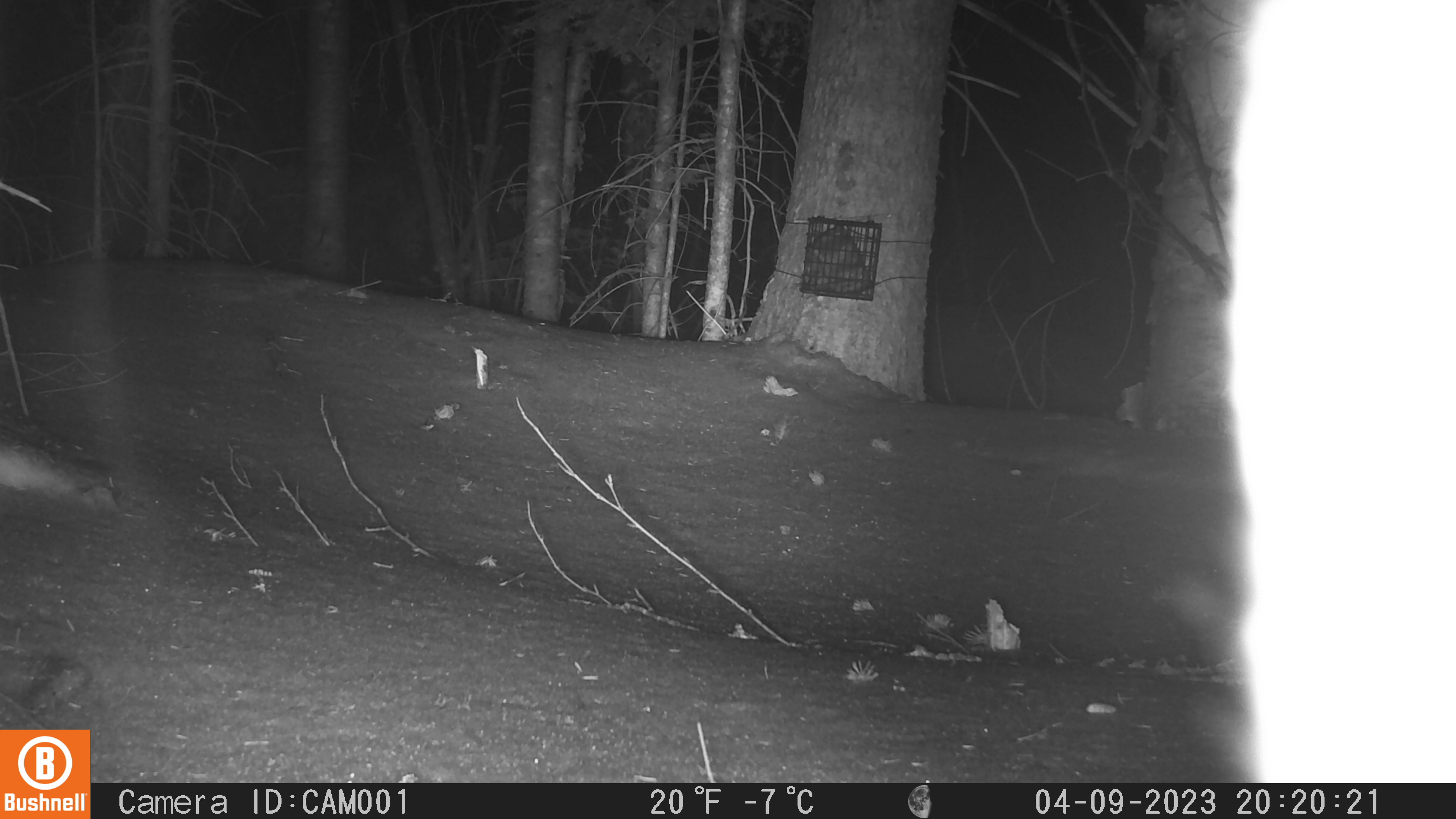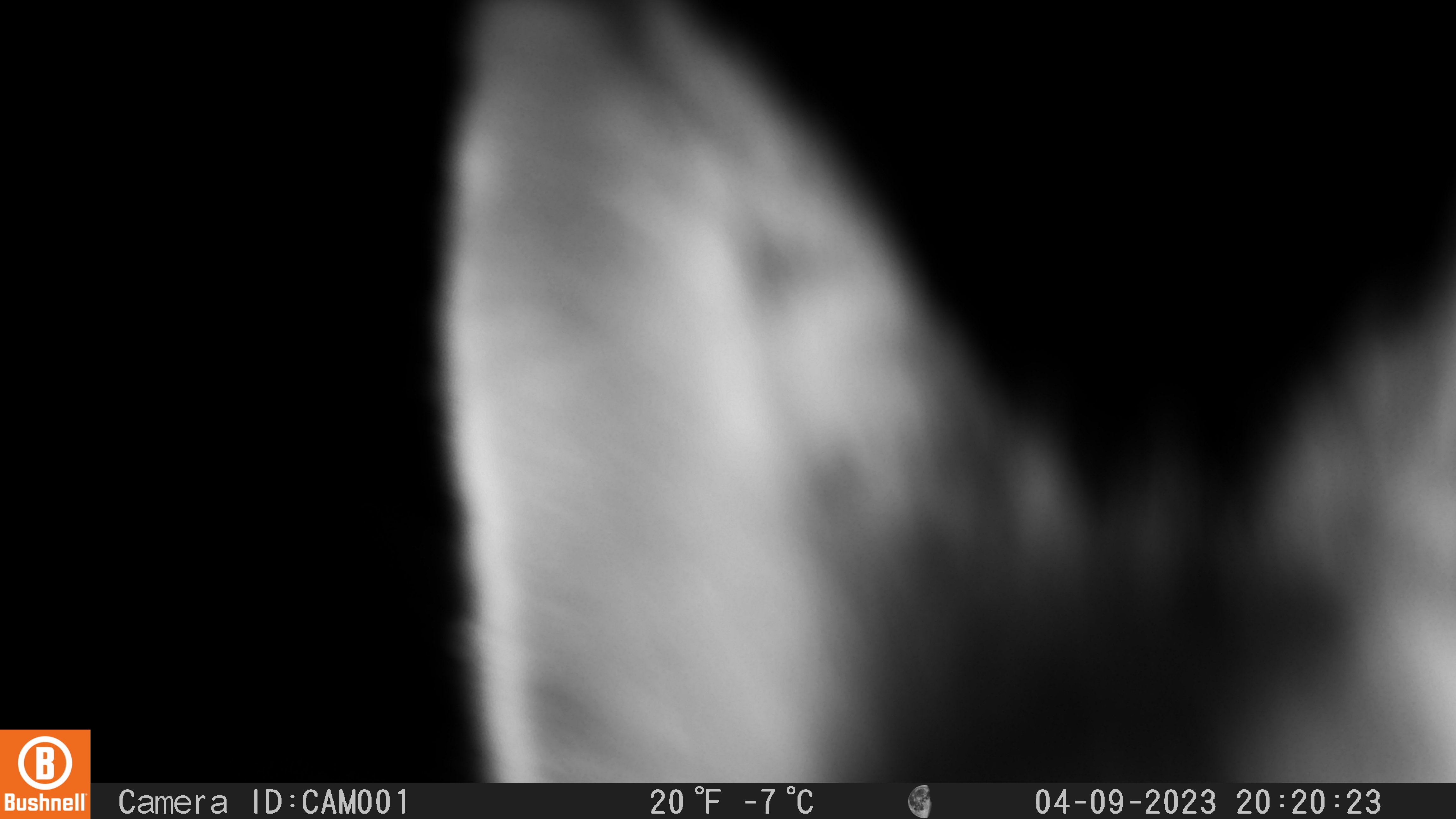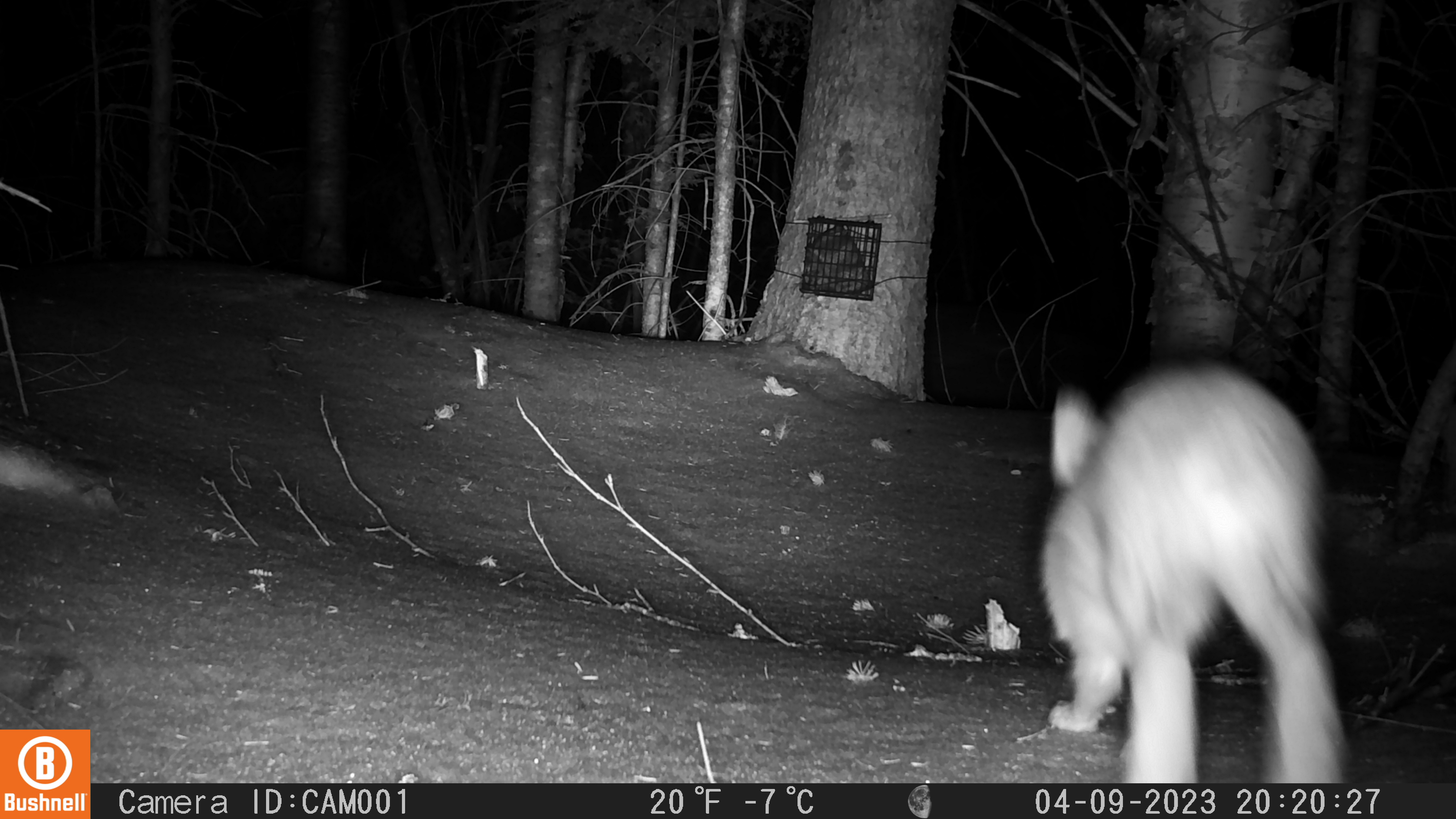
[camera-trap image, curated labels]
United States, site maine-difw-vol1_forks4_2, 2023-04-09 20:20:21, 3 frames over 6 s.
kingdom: Animalia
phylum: Chordata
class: Mammalia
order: Lagomorpha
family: Leporidae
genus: Lepus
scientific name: Lepus americanus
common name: snowshoe hare